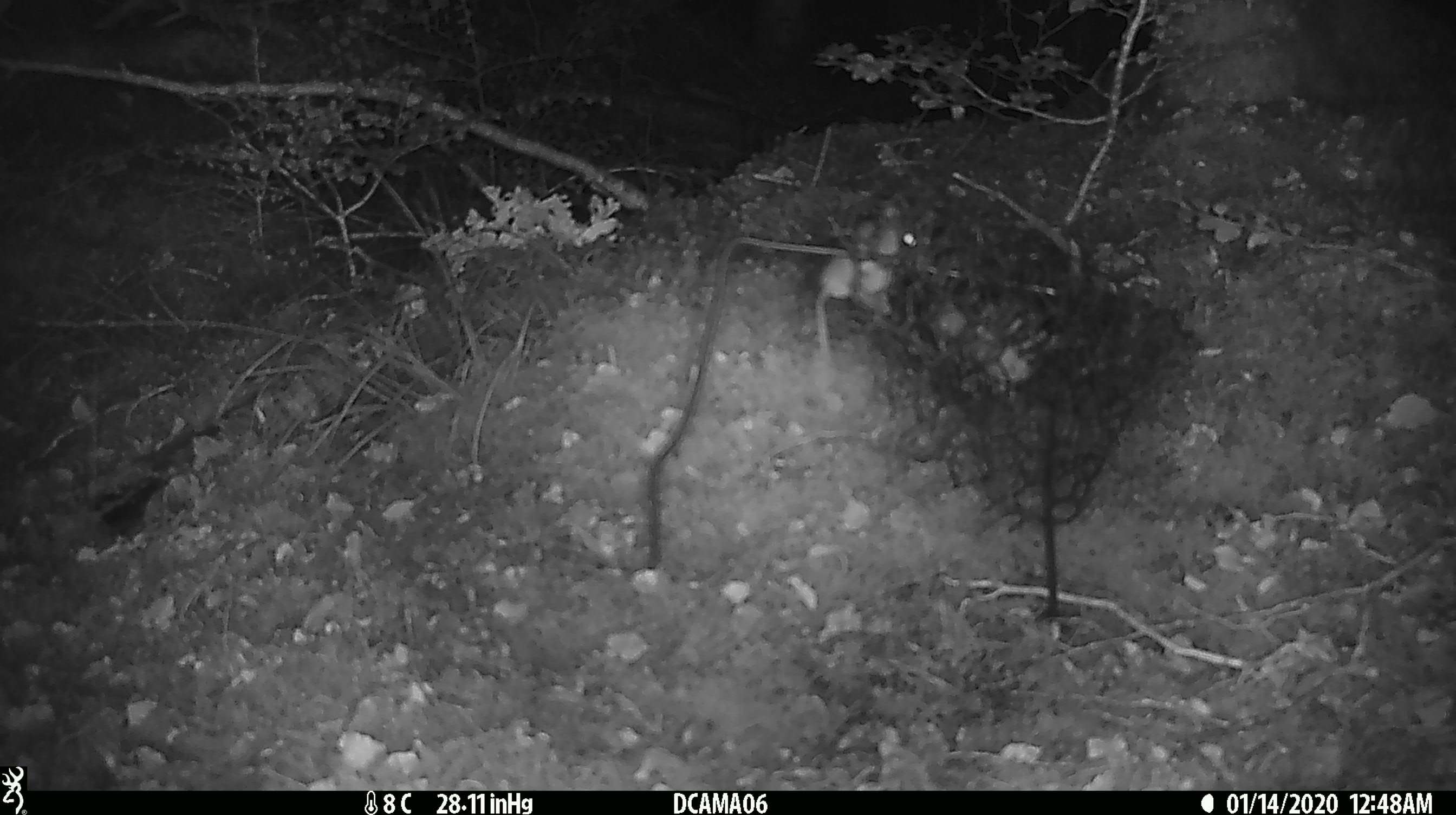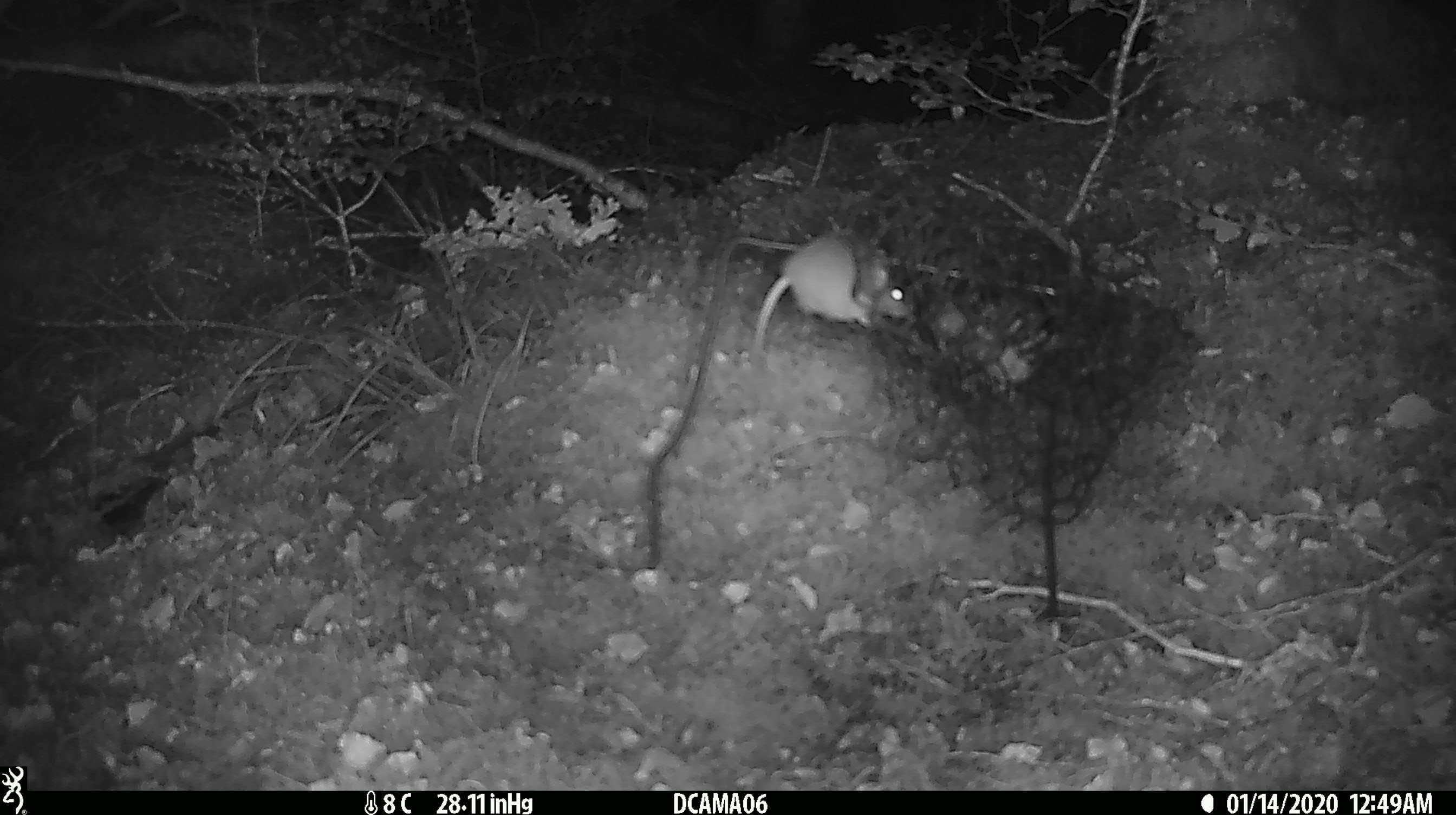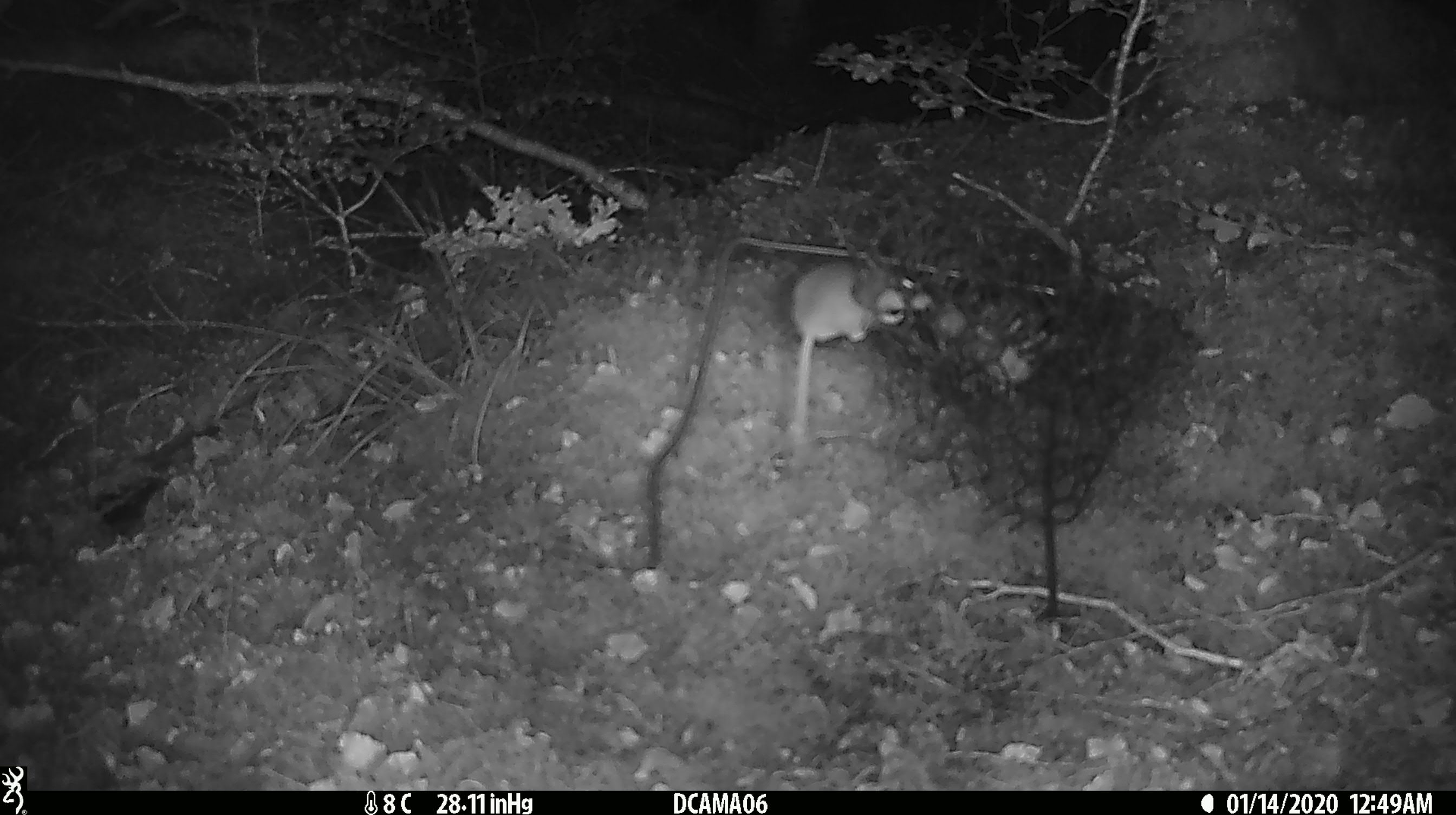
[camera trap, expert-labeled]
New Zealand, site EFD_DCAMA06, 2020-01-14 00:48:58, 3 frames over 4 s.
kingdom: Animalia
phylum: Chordata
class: Mammalia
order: Rodentia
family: Muridae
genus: Mus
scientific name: Mus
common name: mouse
Mouse (Mus).